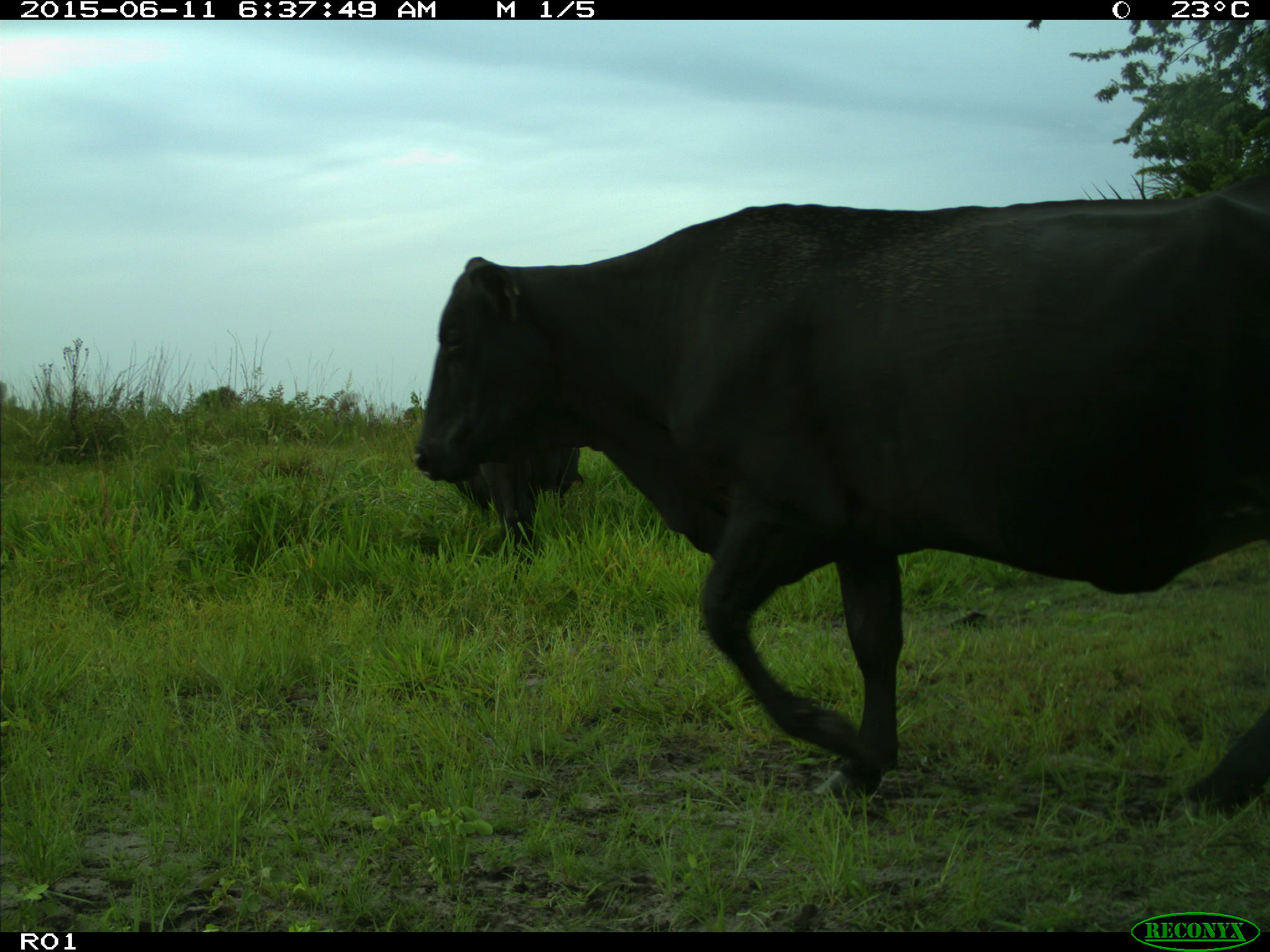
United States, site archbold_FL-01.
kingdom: Animalia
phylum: Chordata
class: Mammalia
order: Artiodactyla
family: Bovidae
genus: Bos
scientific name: Bos taurus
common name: domestic cow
Bos taurus (domestic cow).